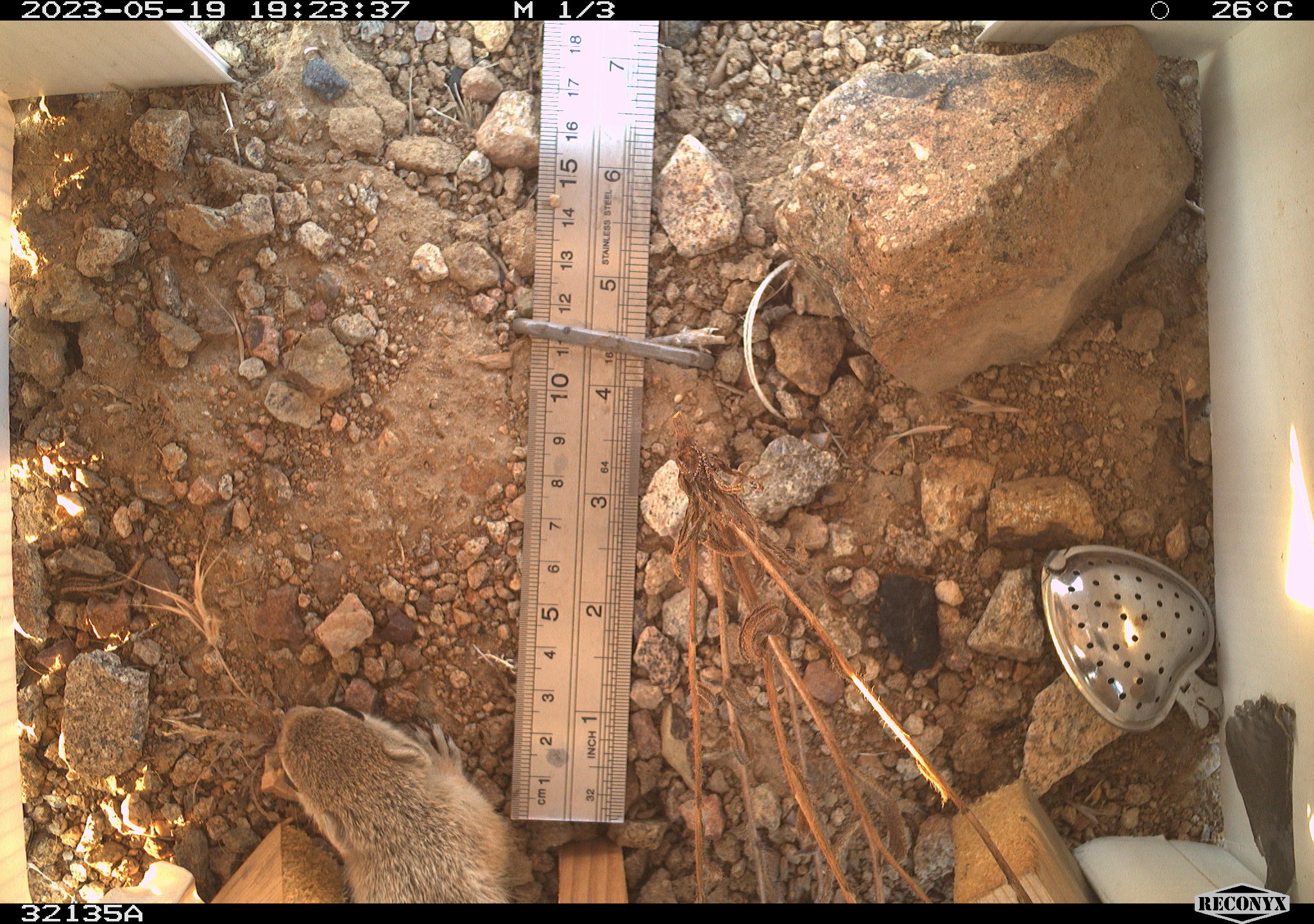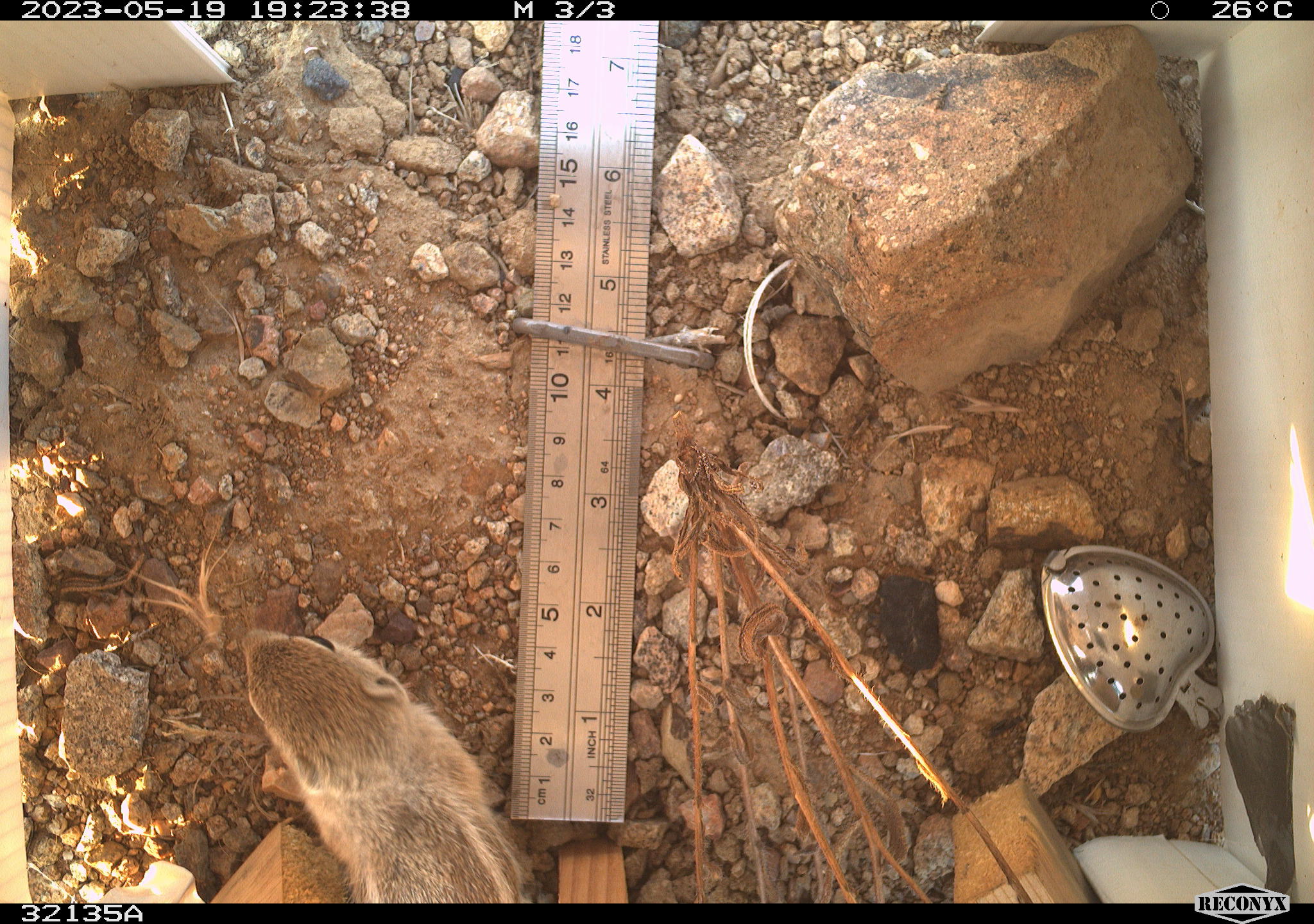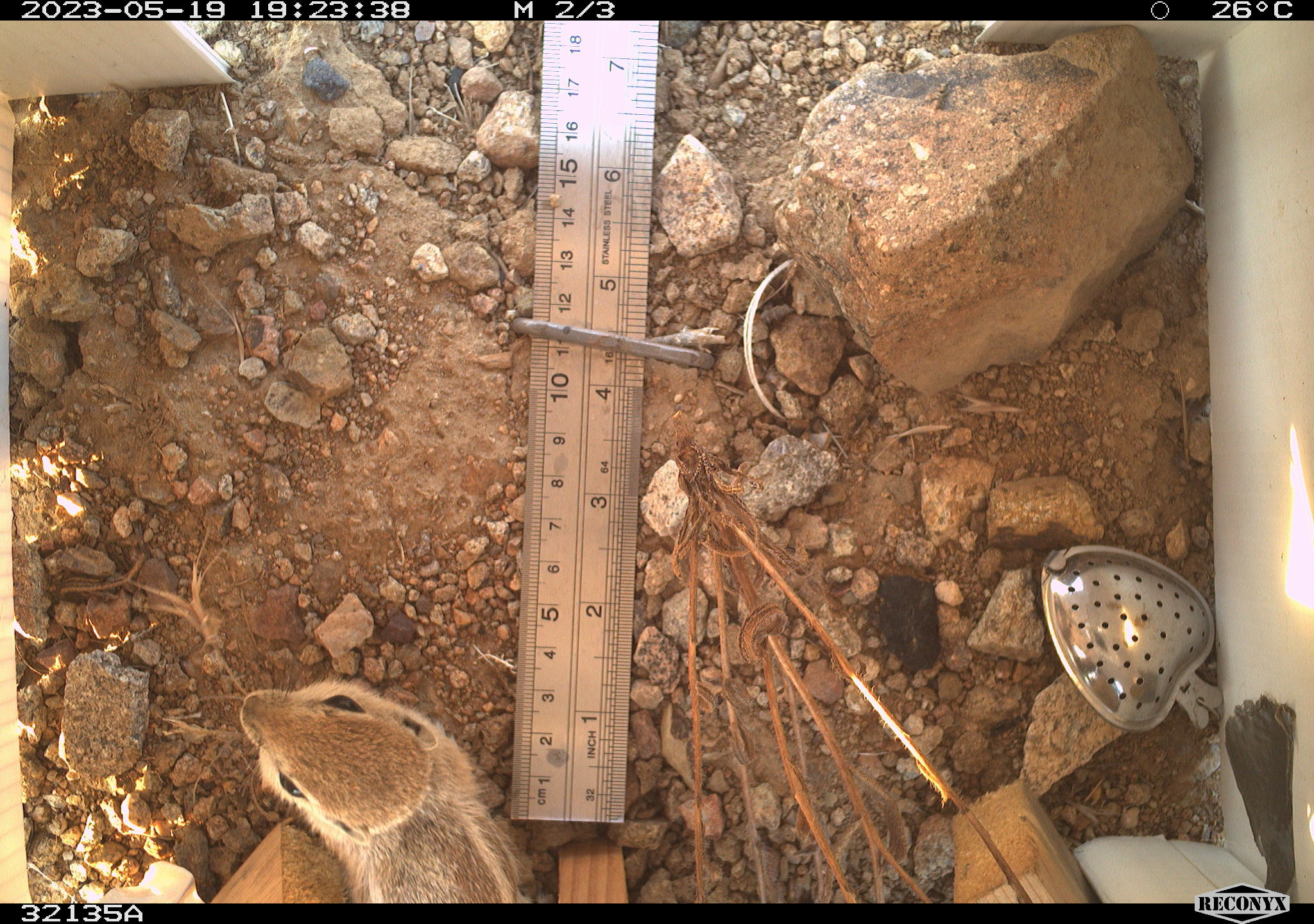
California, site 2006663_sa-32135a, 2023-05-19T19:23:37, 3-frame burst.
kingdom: Animalia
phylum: Chordata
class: Mammalia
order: Rodentia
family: Sciuridae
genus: Ammospermophilus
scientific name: Ammospermophilus leucurus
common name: white-tailed antelope squirrel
White-tailed antelope squirrel (Ammospermophilus leucurus).